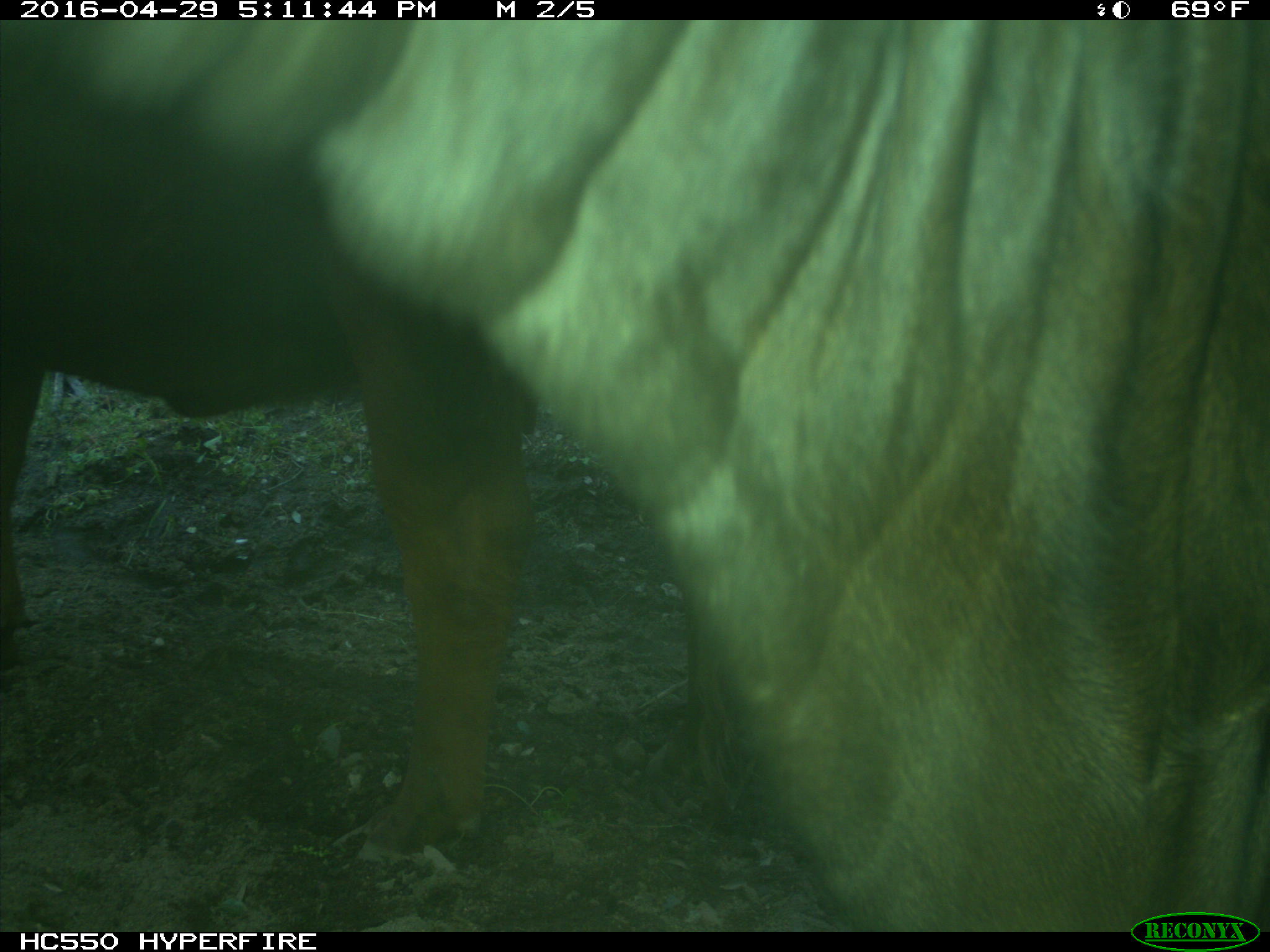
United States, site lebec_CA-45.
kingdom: Animalia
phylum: Chordata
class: Mammalia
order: Artiodactyla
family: Bovidae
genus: Bos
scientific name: Bos taurus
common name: domestic cow